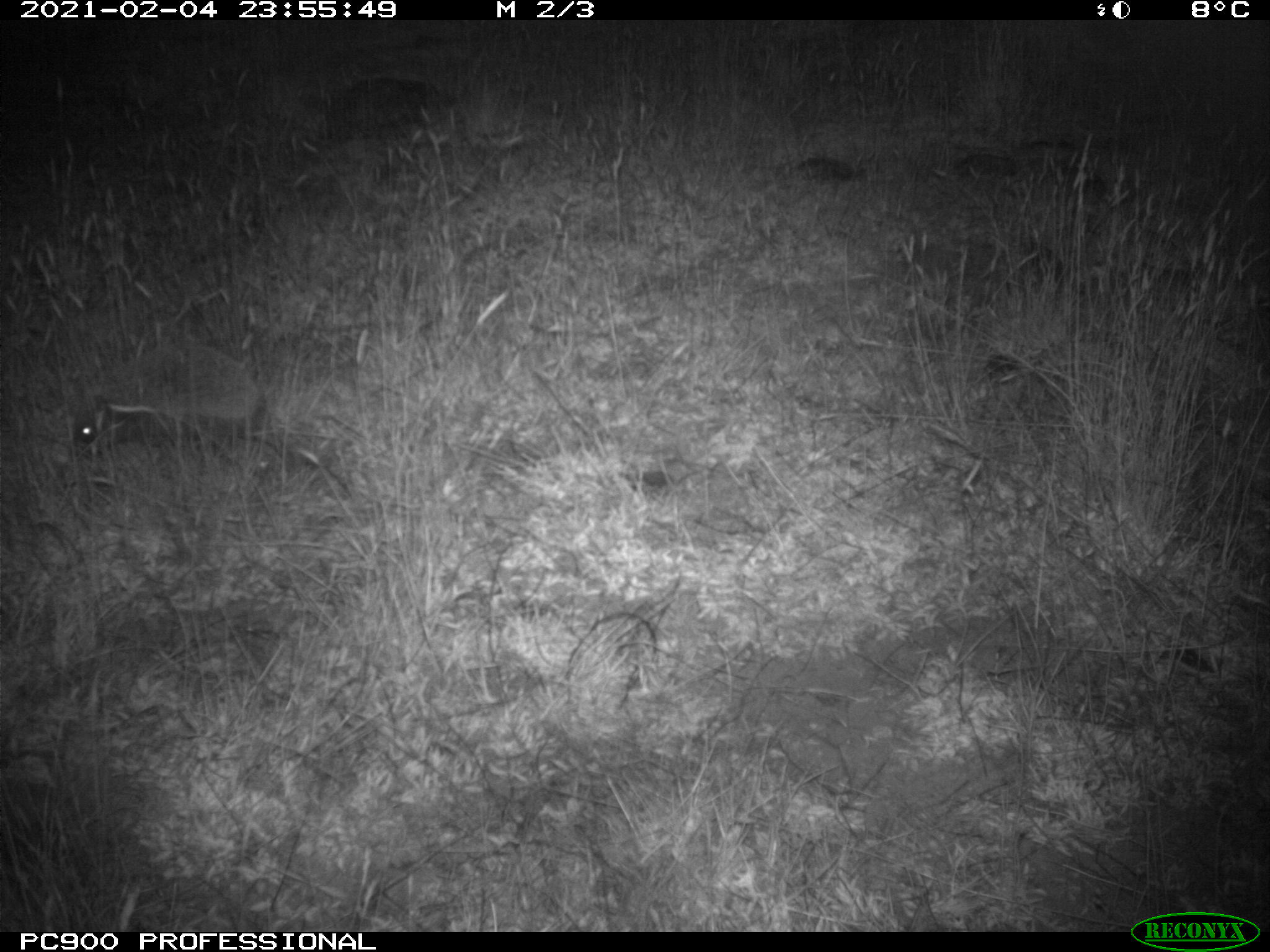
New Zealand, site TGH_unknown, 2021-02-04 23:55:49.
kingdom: Animalia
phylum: Chordata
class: Mammalia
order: Eulipotyphla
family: Erinaceidae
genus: Erinaceus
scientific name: Erinaceus europaeus europaeus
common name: european hedgehog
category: hedgehog